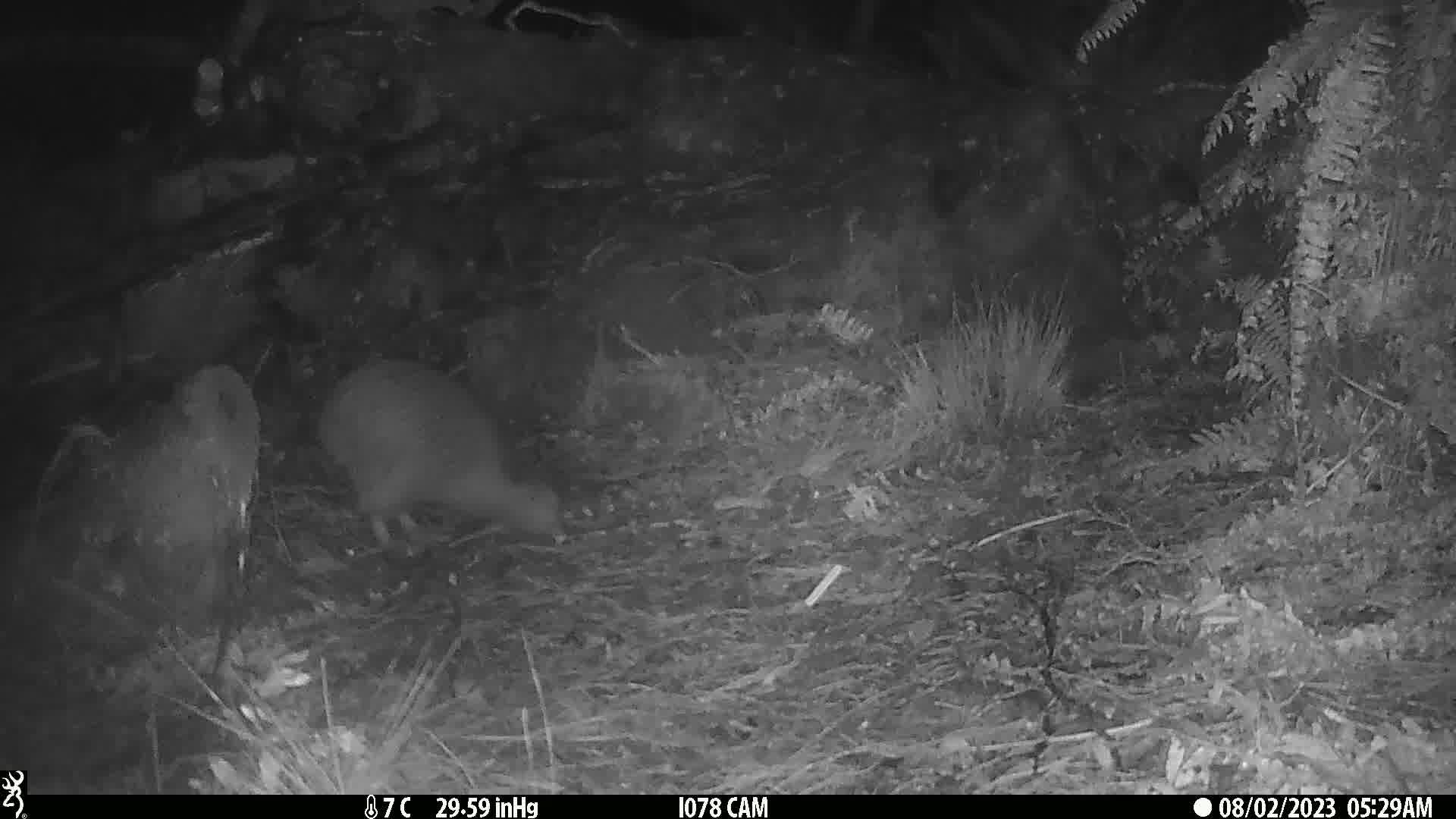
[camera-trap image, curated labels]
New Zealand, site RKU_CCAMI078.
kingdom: Animalia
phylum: Chordata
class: Aves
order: Apterygiformes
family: Apterygidae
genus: Apteryx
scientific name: Apteryx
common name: kiwi